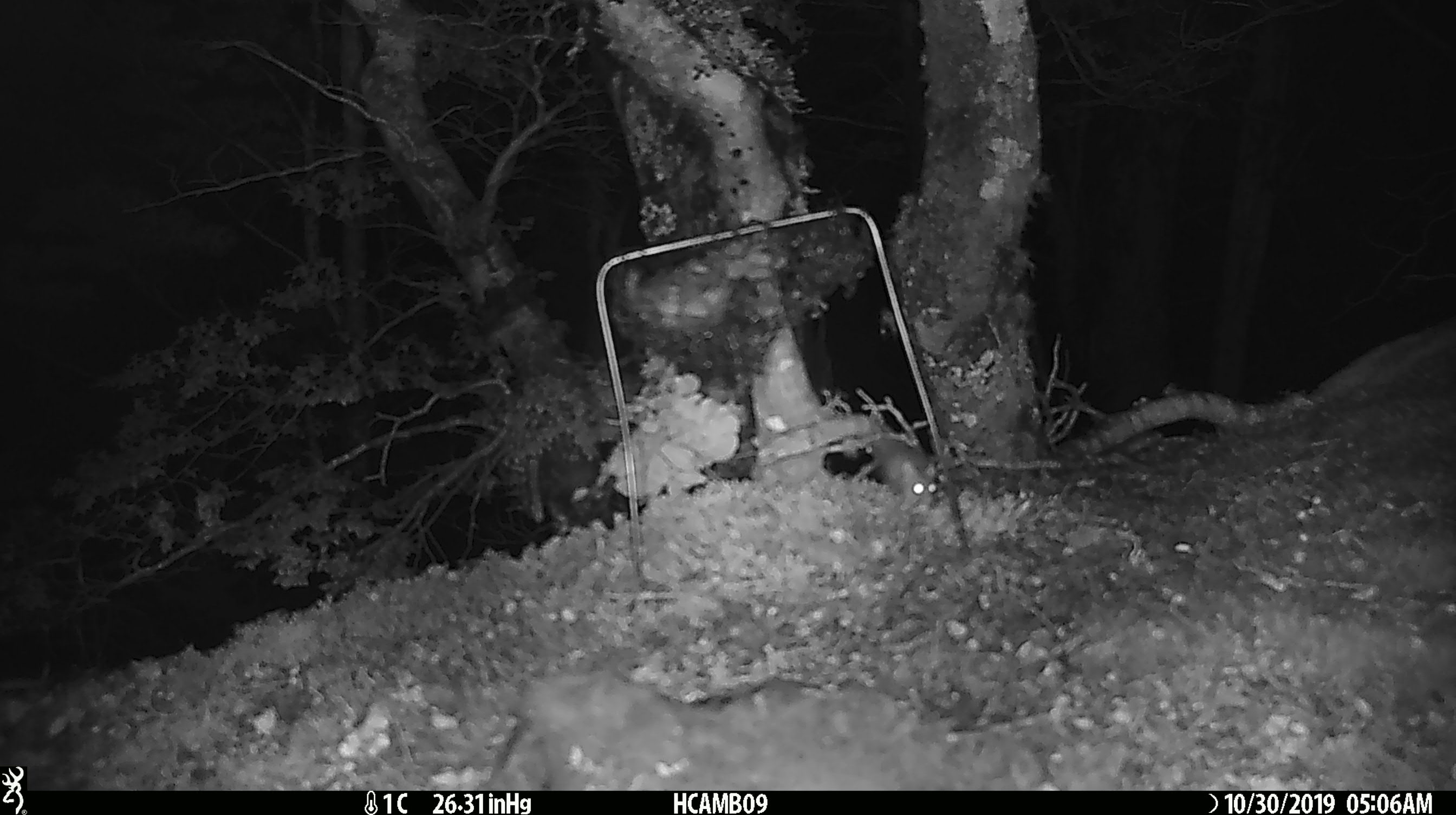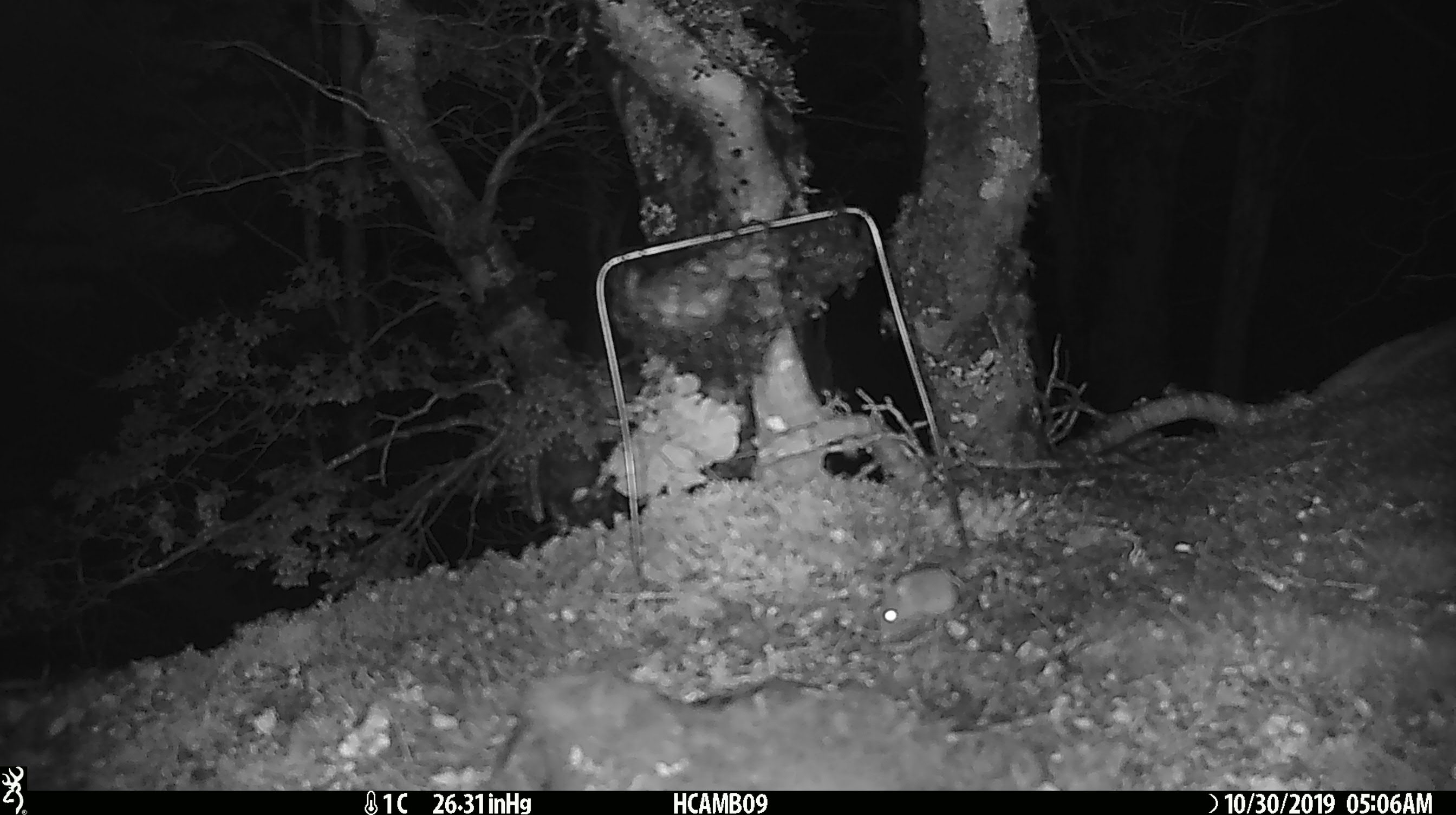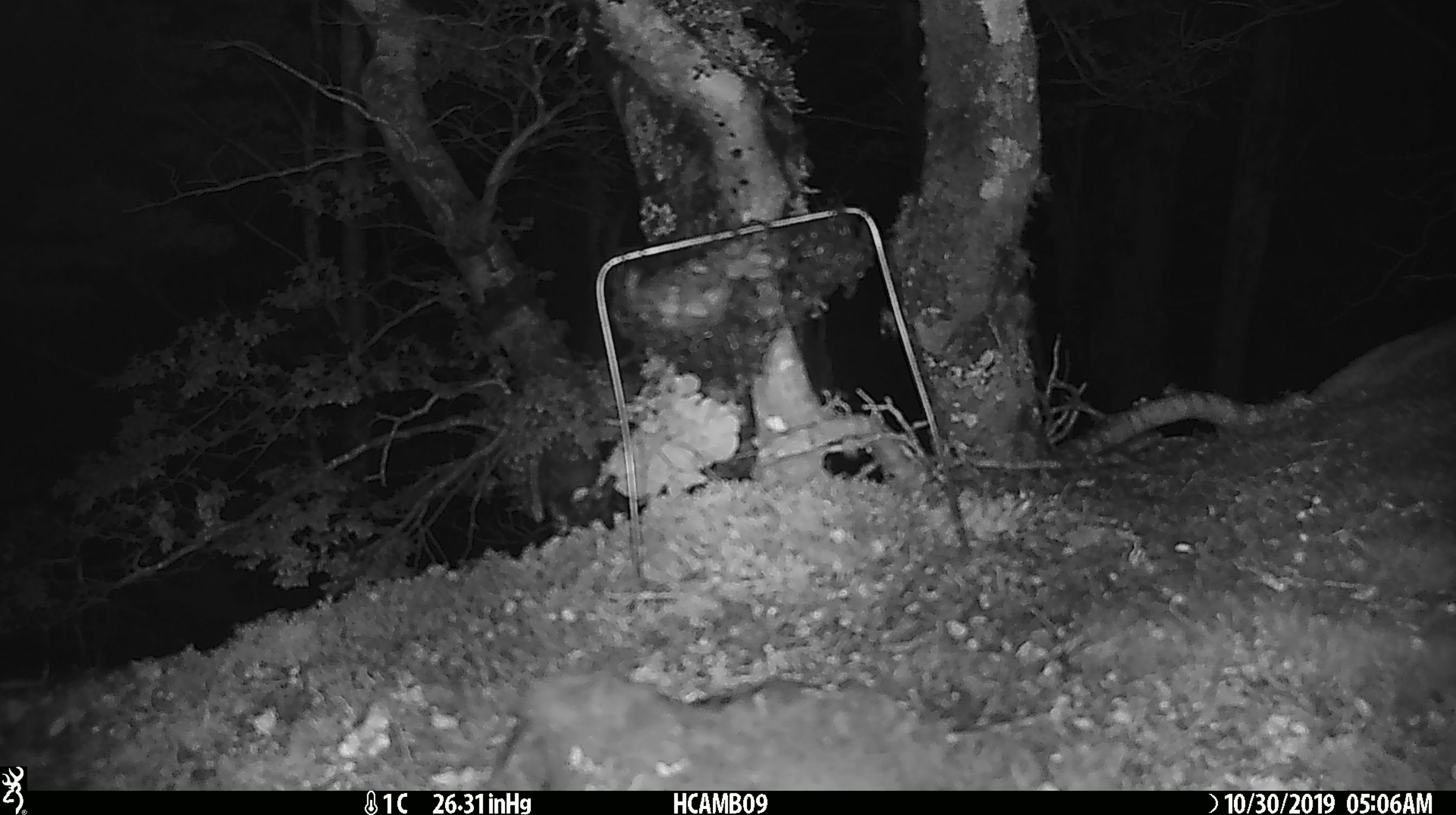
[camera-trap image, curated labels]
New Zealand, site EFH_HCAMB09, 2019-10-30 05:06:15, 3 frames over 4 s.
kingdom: Animalia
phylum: Chordata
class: Mammalia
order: Rodentia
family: Muridae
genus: Mus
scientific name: Mus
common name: mouse